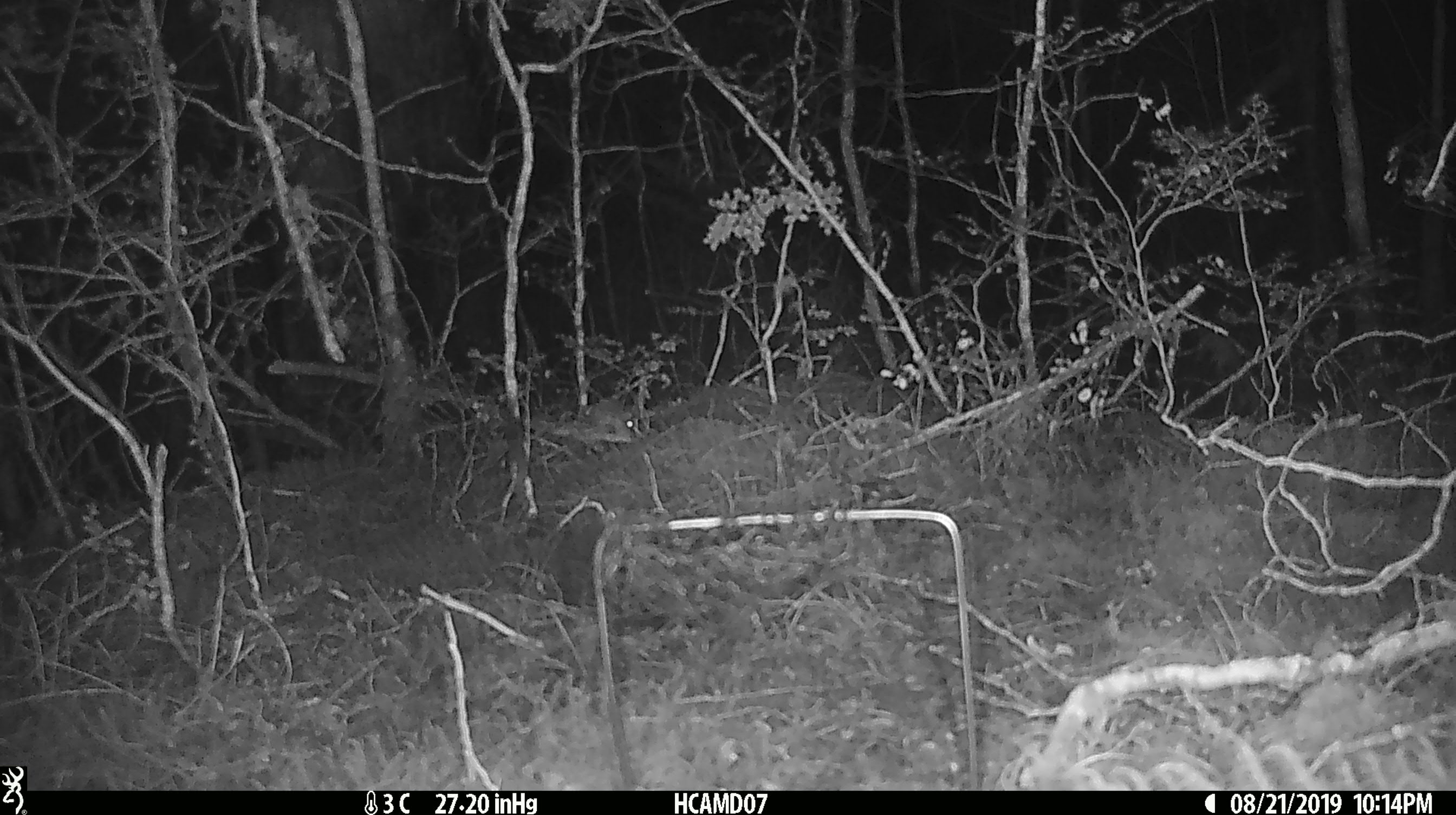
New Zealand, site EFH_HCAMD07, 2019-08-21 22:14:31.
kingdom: Animalia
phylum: Chordata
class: Mammalia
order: Rodentia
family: Muridae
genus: Mus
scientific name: Mus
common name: mouse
Mouse (Mus).